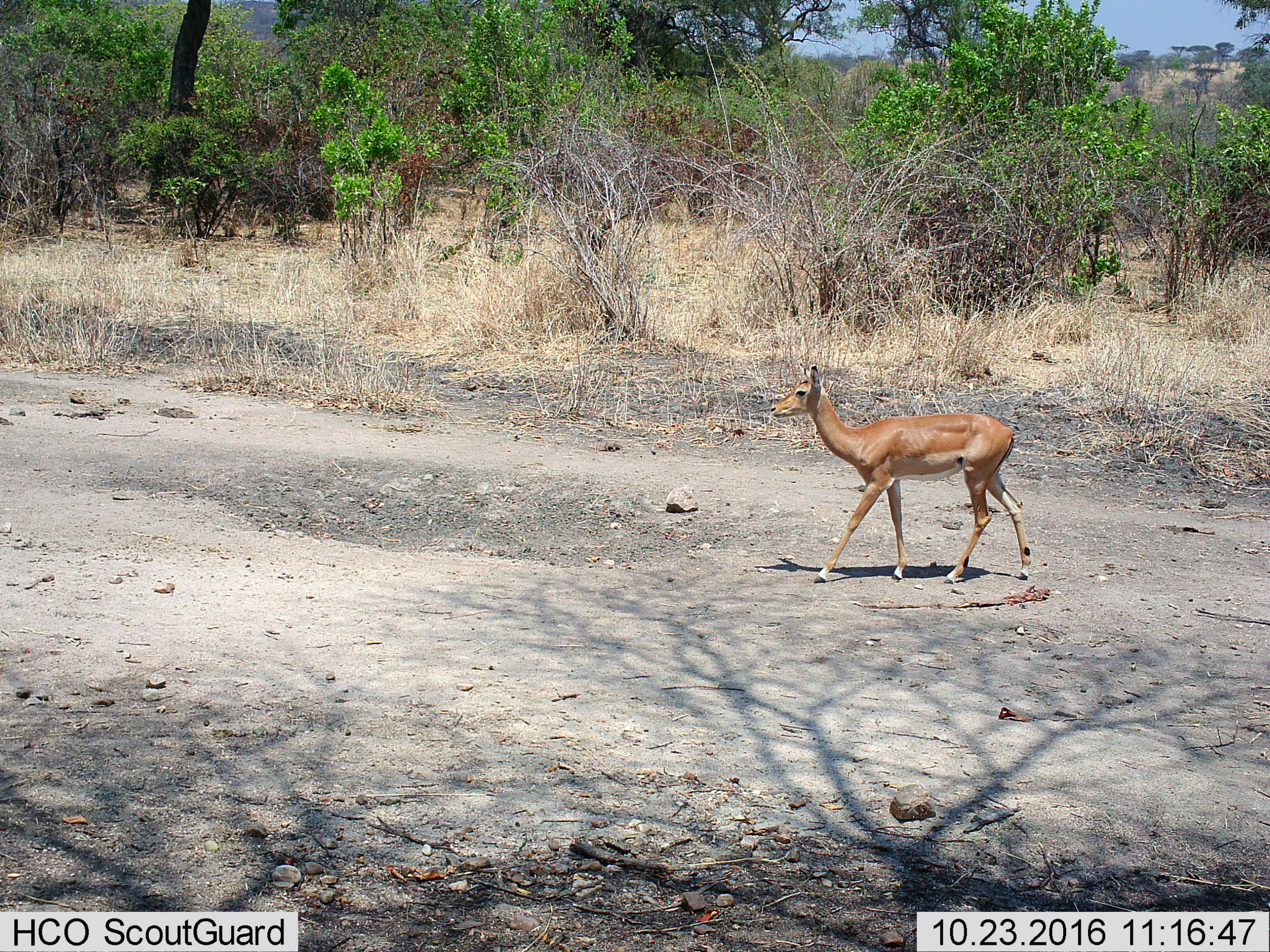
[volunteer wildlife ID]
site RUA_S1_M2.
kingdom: Animalia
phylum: Chordata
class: Mammalia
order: Artiodactyla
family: Bovidae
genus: Aepyceros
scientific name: Aepyceros melampus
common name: impala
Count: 1.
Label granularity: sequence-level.